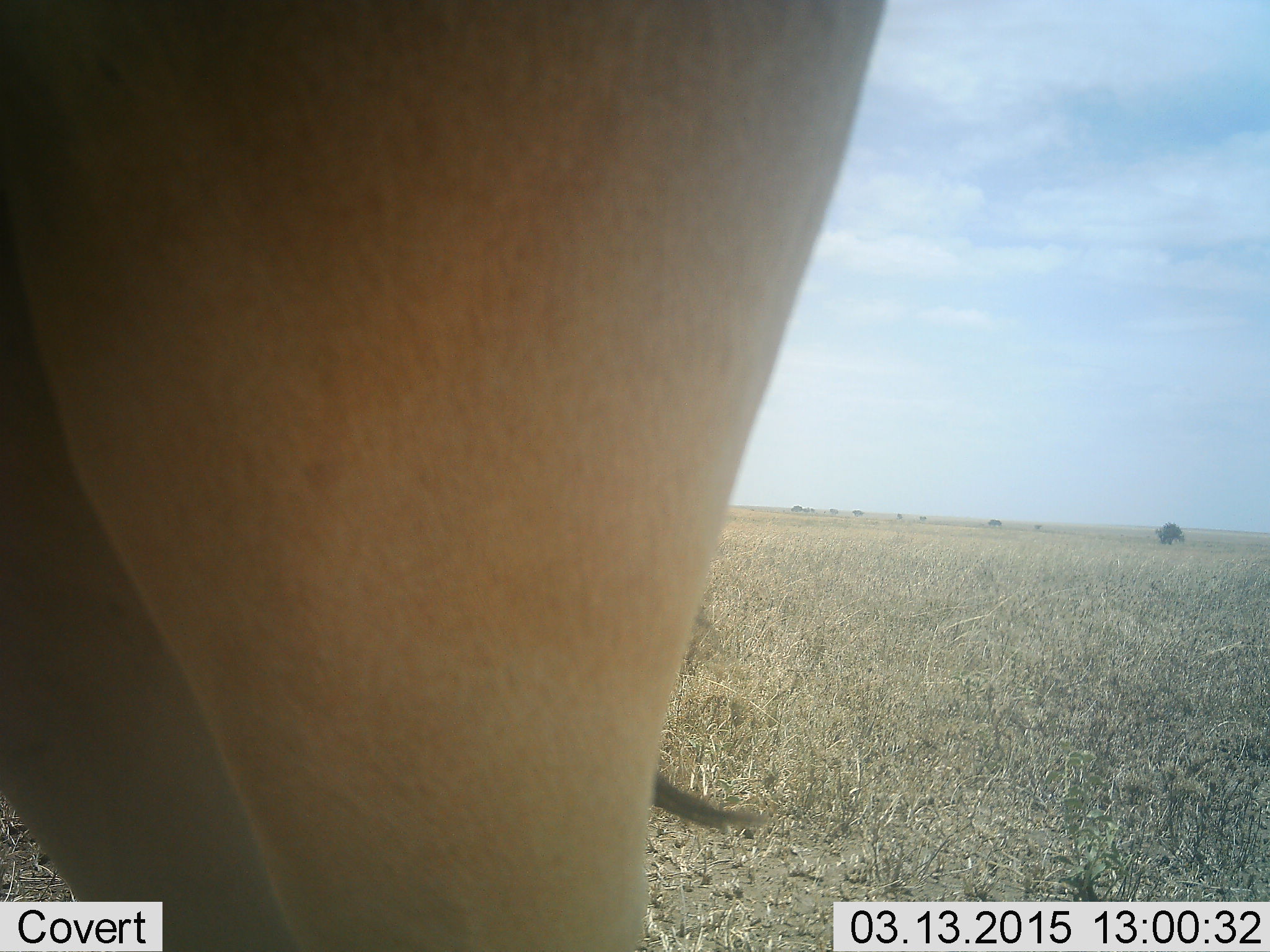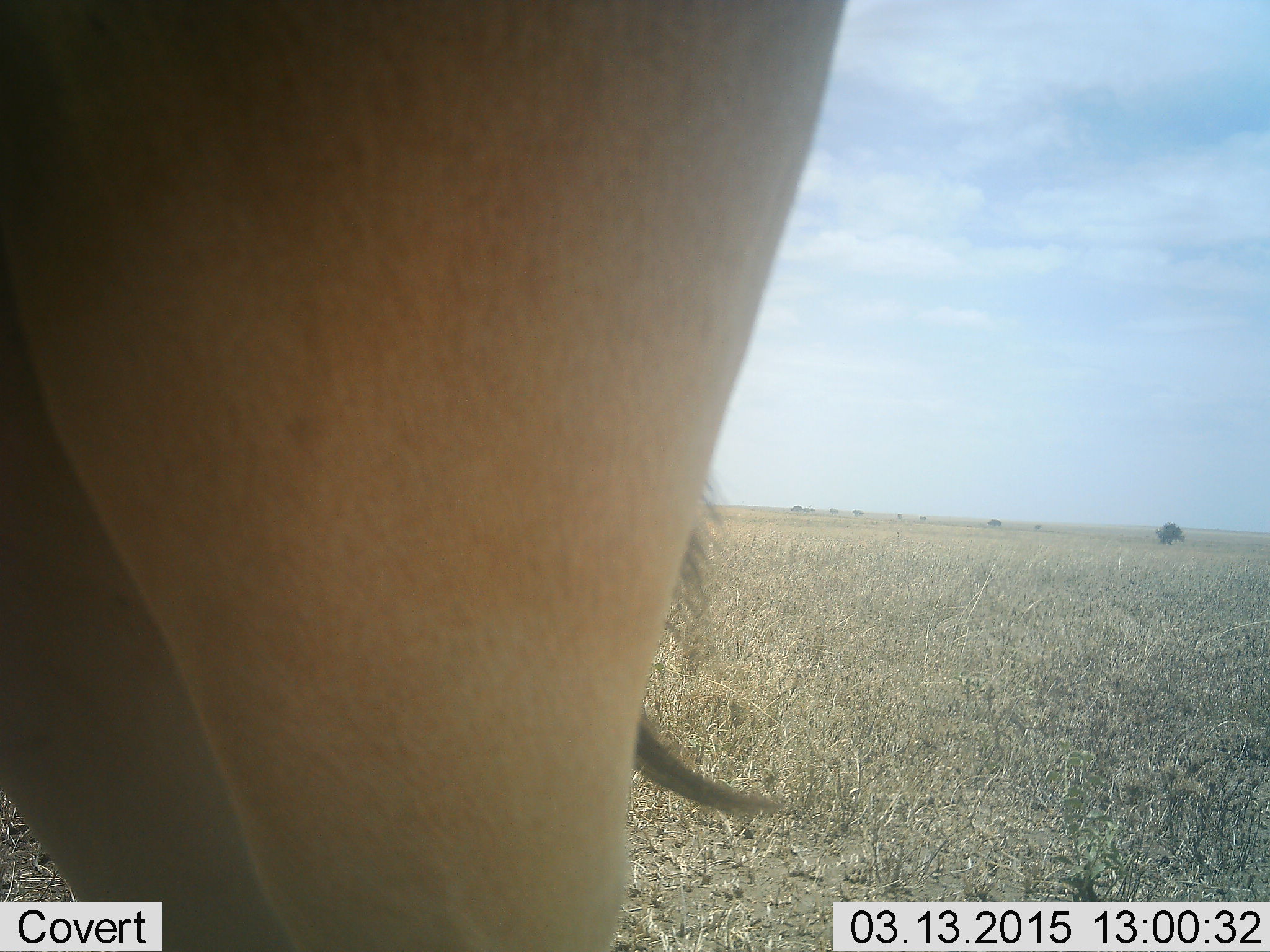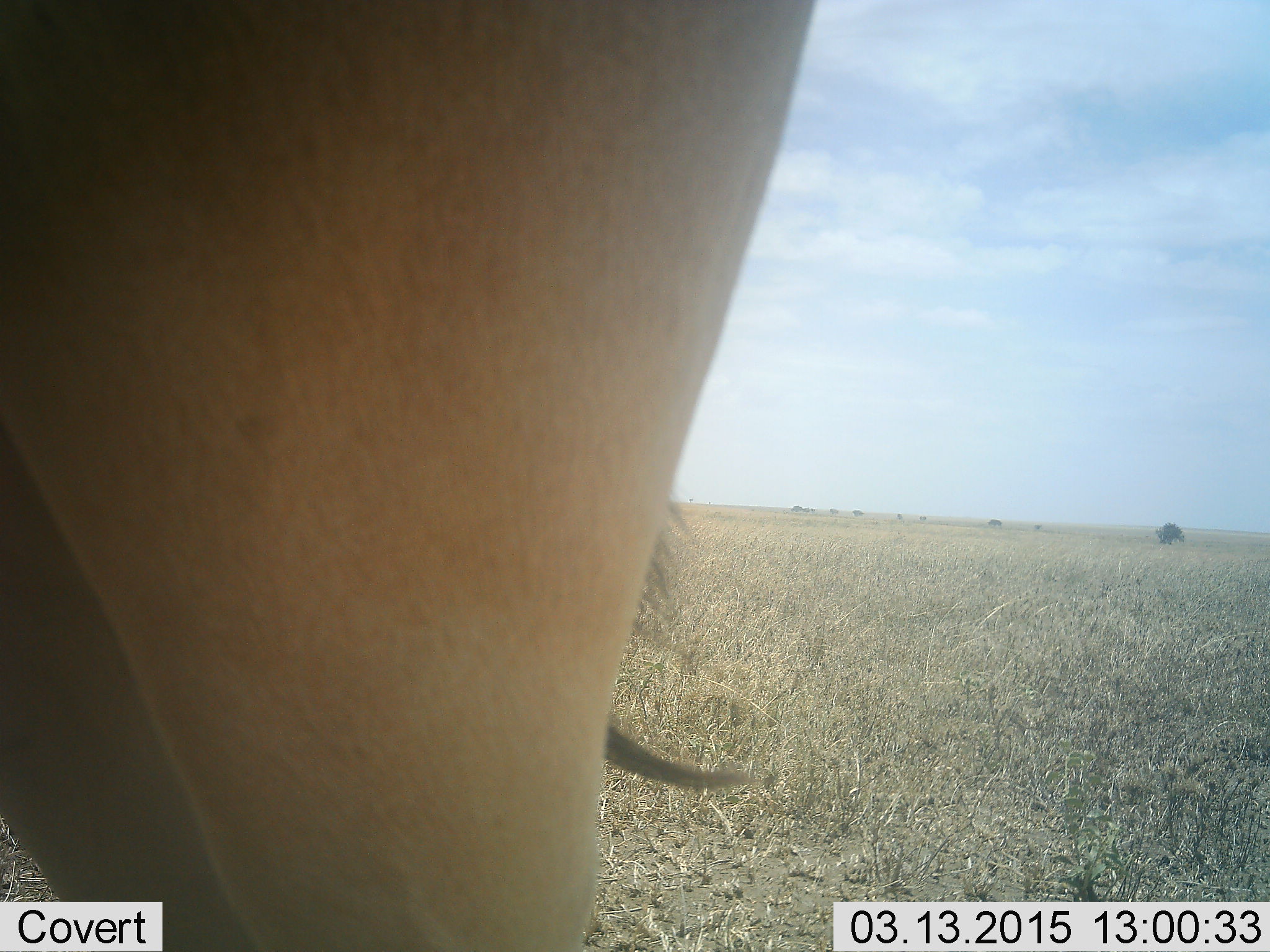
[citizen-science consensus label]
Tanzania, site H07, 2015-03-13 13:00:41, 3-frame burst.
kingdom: Animalia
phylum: Chordata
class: Mammalia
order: Artiodactyla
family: Bovidae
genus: Alcelaphus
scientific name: Alcelaphus buselaphus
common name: hartebeest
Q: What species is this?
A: Hartebeest (Alcelaphus buselaphus).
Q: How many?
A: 1.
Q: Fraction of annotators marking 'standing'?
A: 100%.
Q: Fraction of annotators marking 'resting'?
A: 0%.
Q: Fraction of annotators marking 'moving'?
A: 0%.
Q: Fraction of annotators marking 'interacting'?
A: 0%.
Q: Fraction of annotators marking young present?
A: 0%.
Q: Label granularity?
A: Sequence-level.